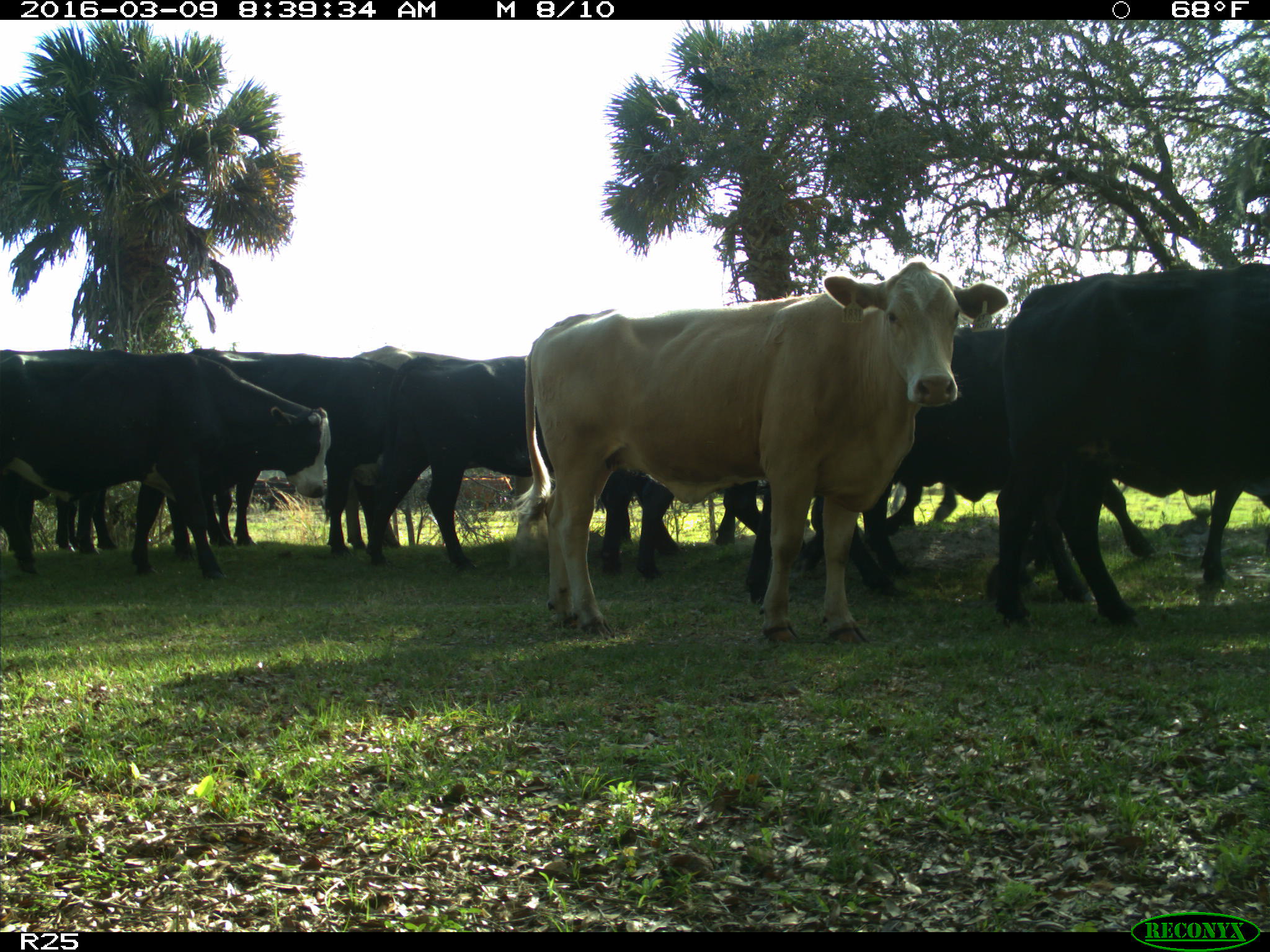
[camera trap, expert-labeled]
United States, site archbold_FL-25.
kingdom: Animalia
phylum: Chordata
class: Mammalia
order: Artiodactyla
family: Bovidae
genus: Bos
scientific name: Bos taurus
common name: domestic cow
Bos taurus (domestic cow).